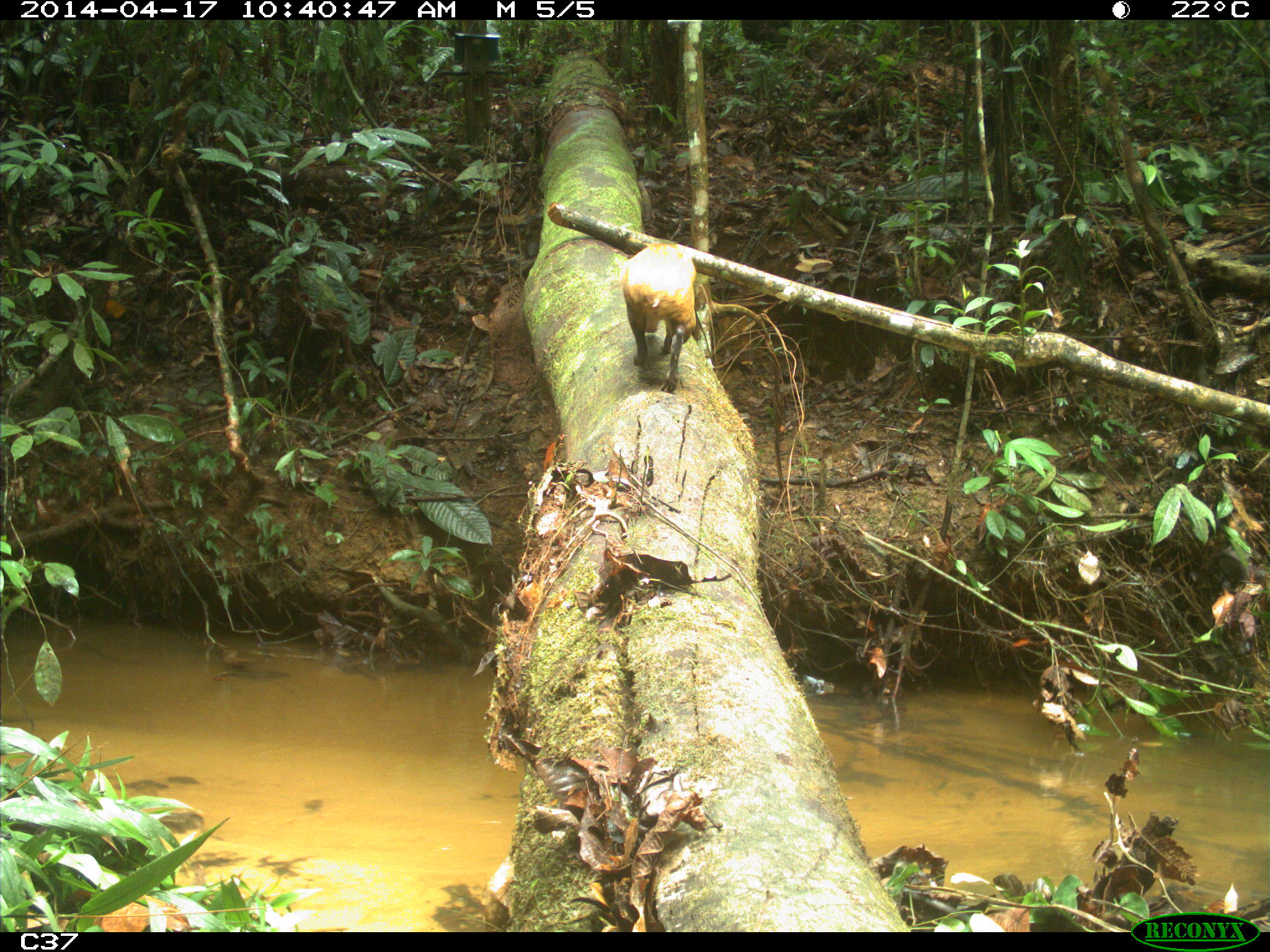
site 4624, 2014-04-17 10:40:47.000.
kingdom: Animalia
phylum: Chordata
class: Mammalia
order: Rodentia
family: Dasyproctidae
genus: Dasyprocta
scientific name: Dasyprocta leporina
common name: red-rumped agouti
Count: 1.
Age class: adult.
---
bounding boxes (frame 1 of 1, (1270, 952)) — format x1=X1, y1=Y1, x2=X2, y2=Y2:
dasyprocta leporina: x1=619, y1=241, x2=698, y2=393